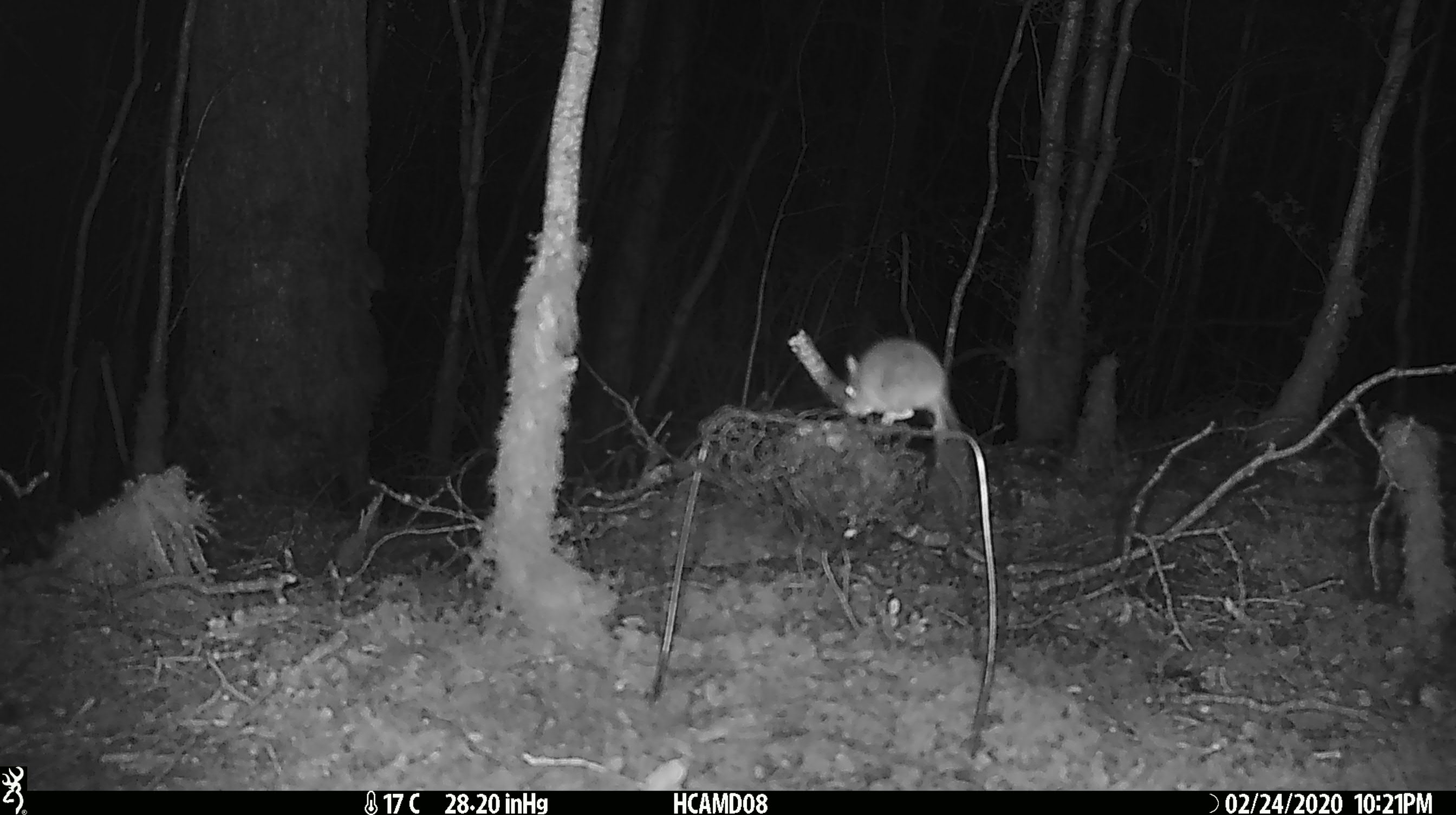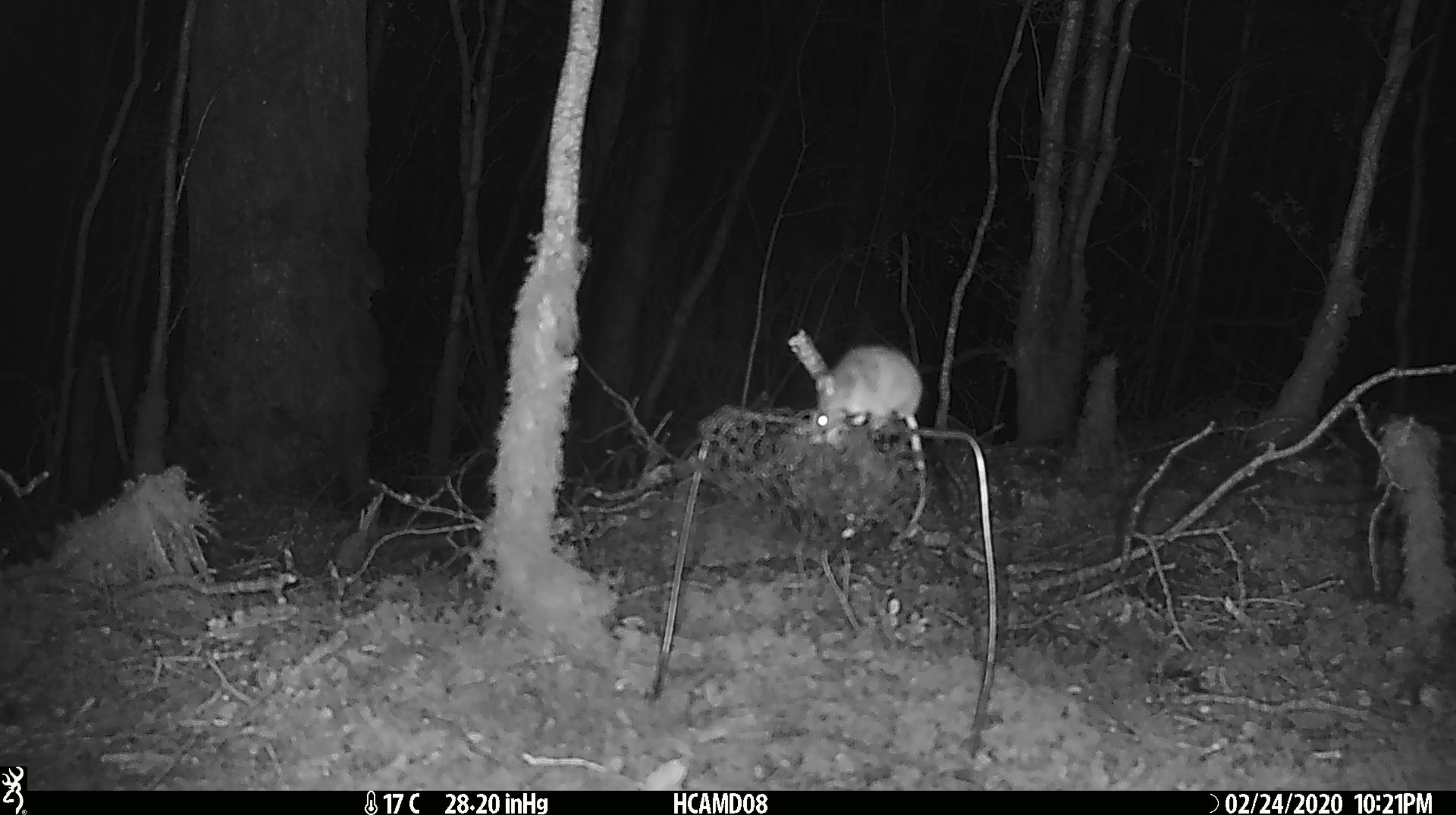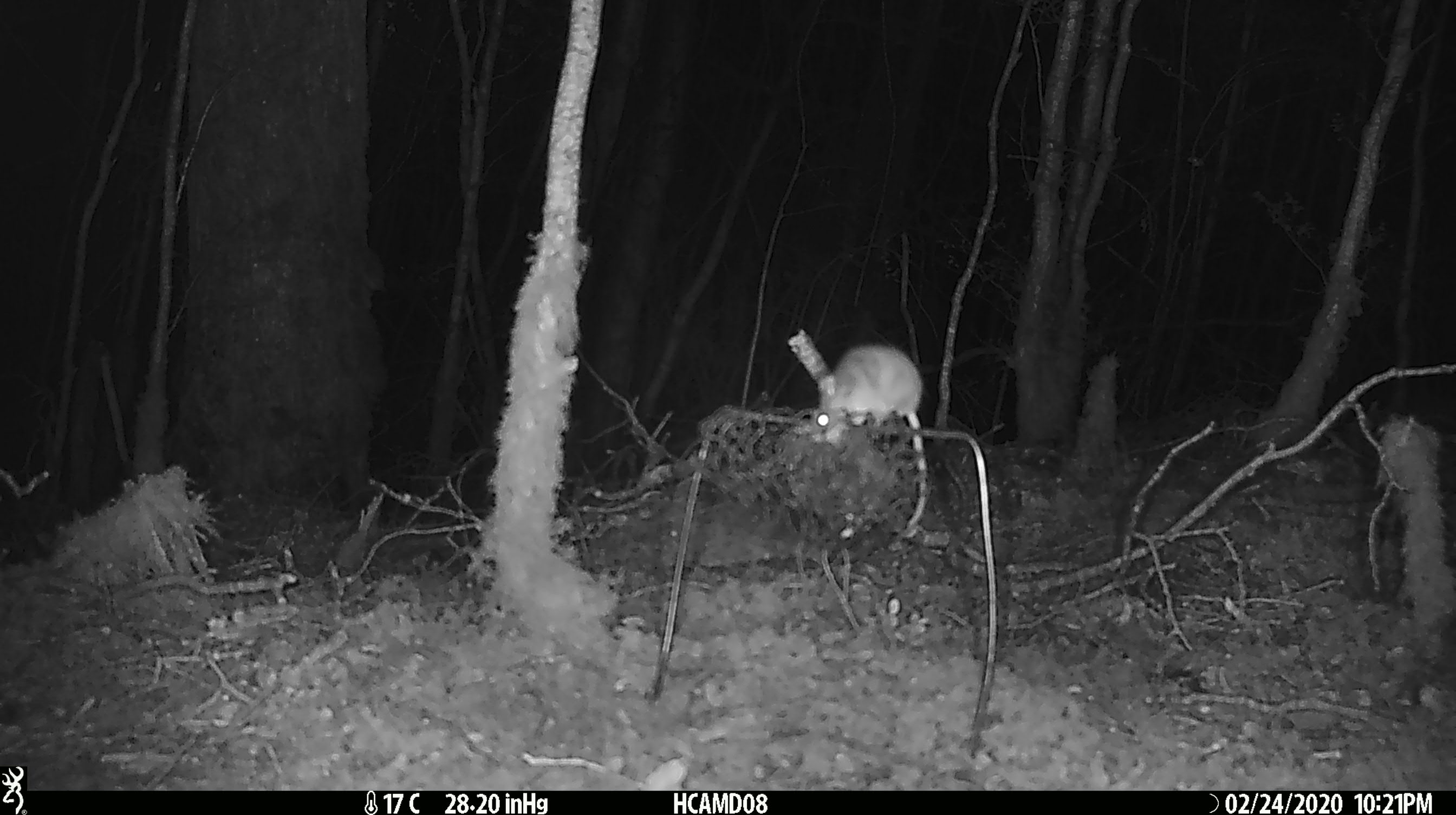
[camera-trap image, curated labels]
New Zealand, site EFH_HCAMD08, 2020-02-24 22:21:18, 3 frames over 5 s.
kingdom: Animalia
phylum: Chordata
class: Mammalia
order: Rodentia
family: Muridae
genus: Mus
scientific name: Mus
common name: mouse